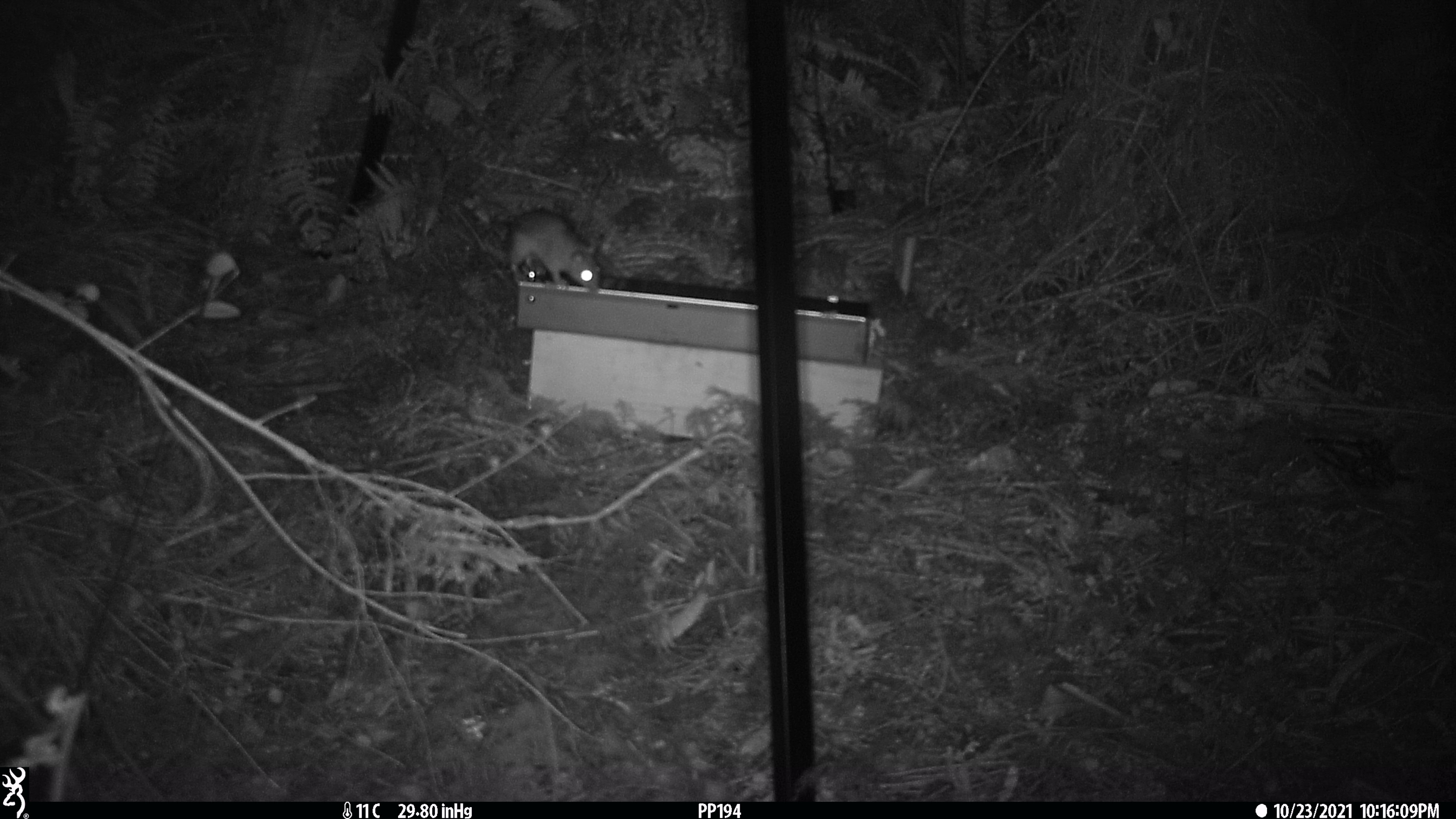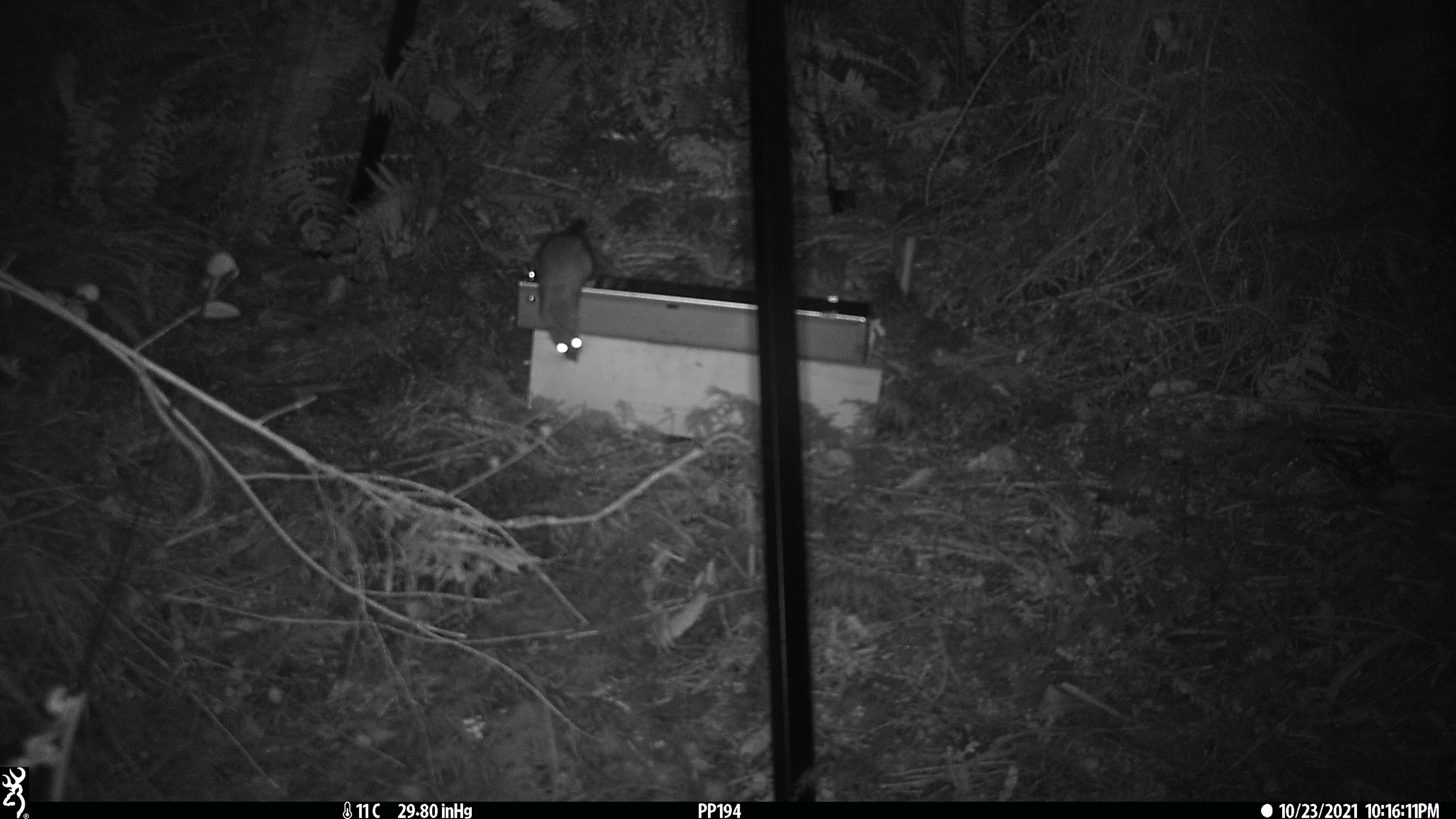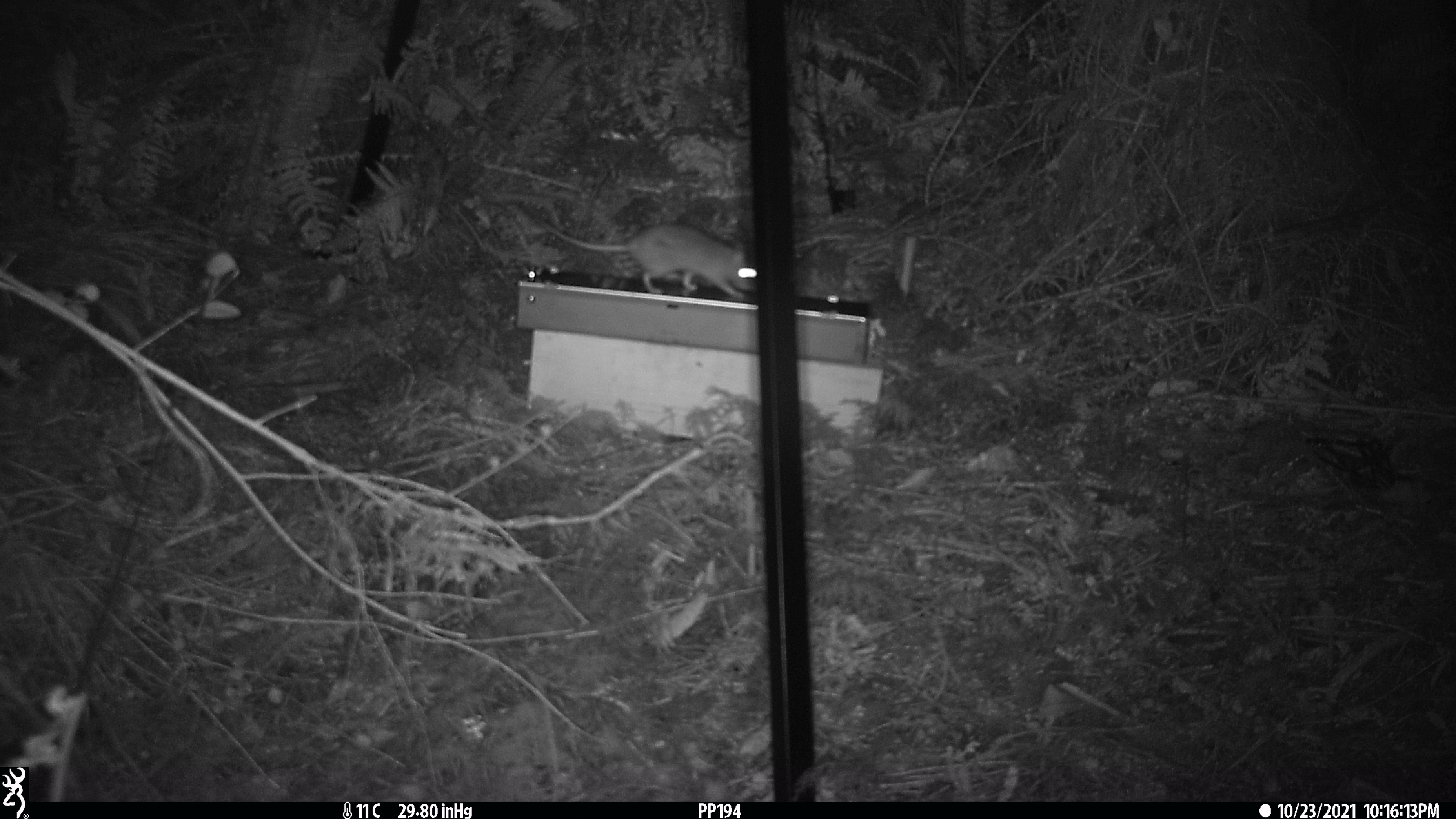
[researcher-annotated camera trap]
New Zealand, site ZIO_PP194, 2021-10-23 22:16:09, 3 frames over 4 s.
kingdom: Animalia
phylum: Chordata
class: Mammalia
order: Rodentia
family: Muridae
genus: Rattus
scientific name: Rattus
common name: rat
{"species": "rat (Rattus)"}